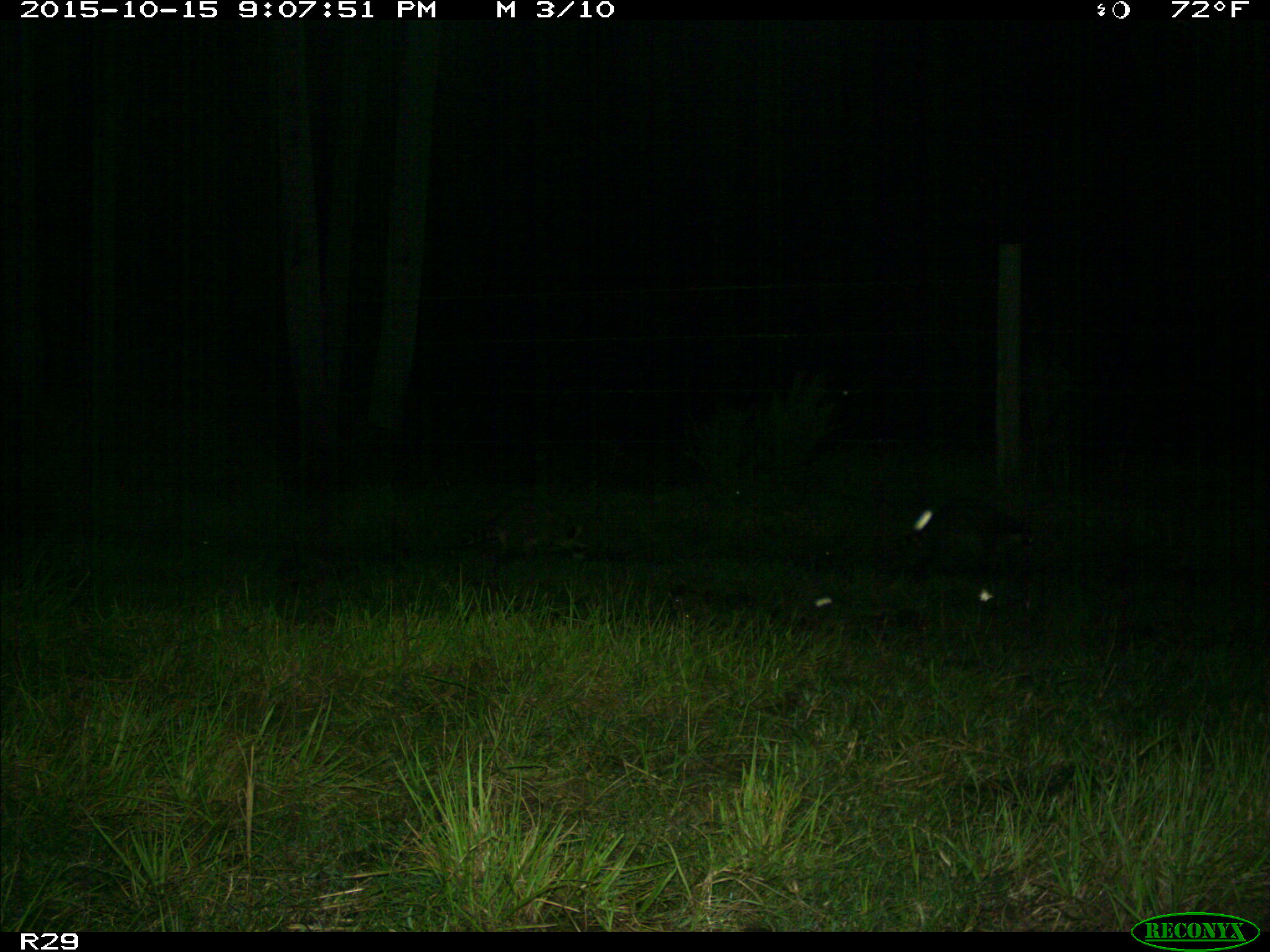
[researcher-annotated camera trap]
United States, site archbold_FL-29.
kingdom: Animalia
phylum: Chordata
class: Mammalia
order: Carnivora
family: Procyonidae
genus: Procyon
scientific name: Procyon lotor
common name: common raccoon